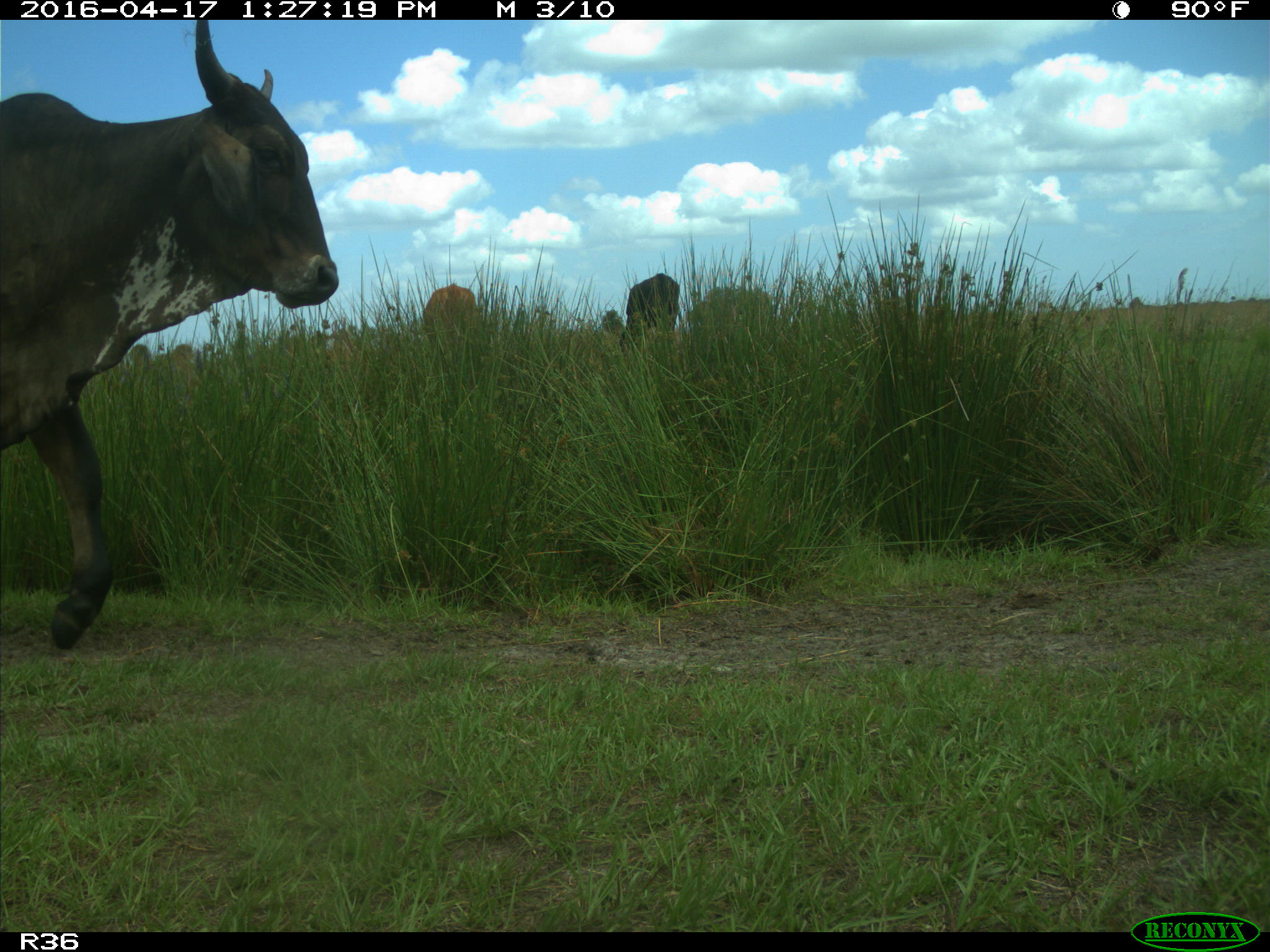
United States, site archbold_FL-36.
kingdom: Animalia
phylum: Chordata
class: Mammalia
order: Artiodactyla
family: Bovidae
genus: Bos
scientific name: Bos taurus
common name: domestic cow